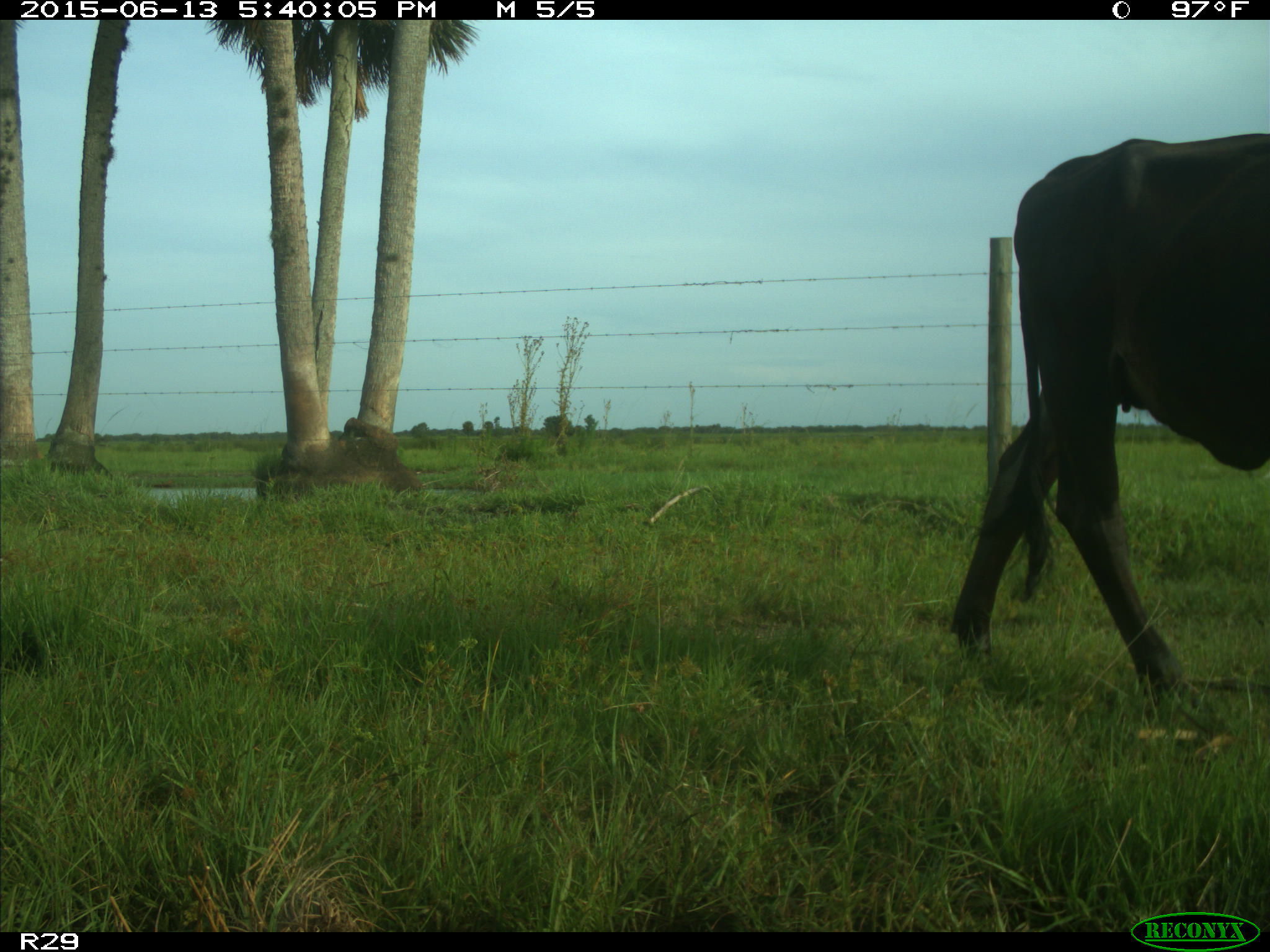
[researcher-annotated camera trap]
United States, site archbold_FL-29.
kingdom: Animalia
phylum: Chordata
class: Mammalia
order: Artiodactyla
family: Bovidae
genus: Bos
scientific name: Bos taurus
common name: domestic cow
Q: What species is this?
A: Bos taurus (domestic cow).